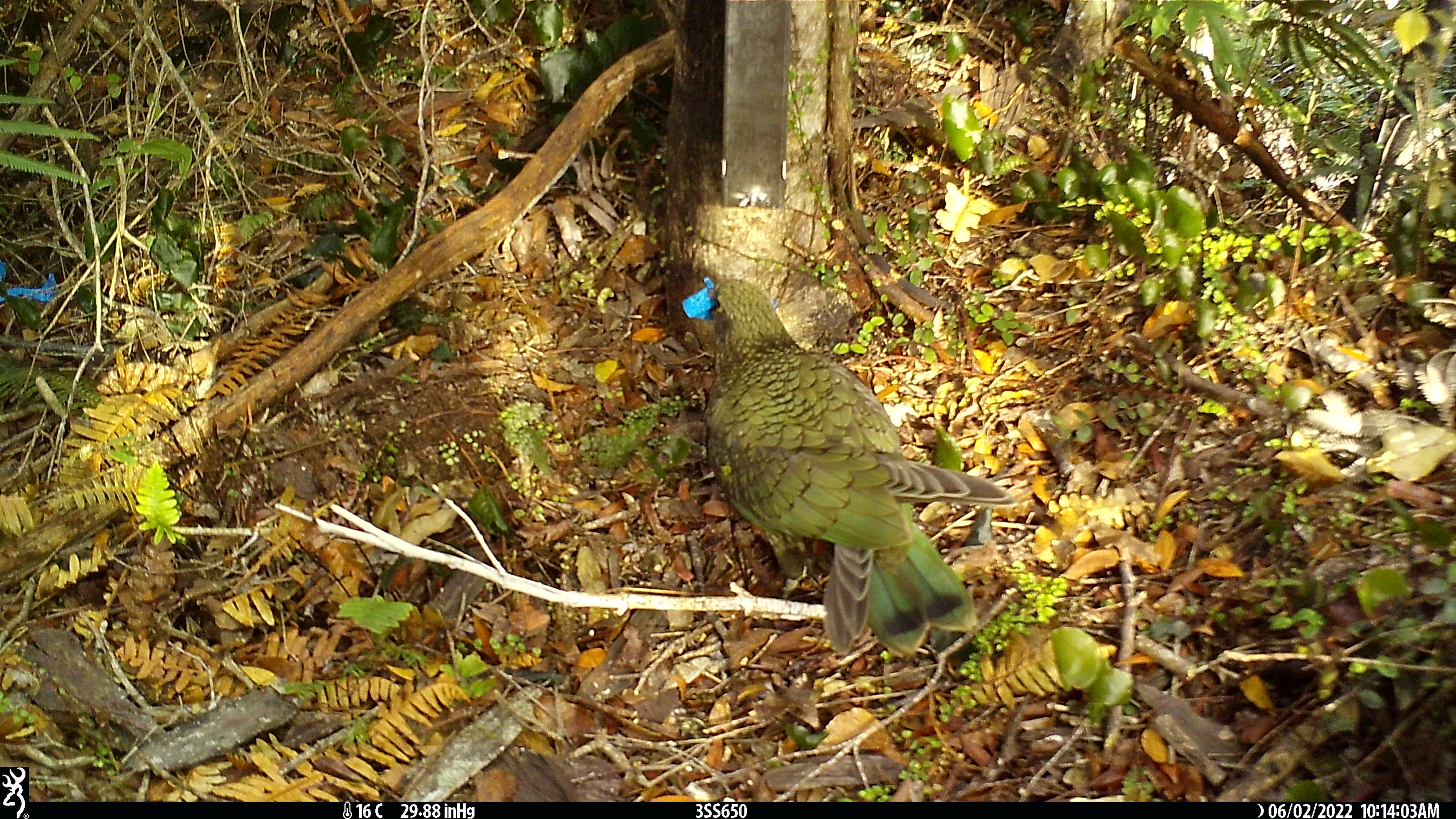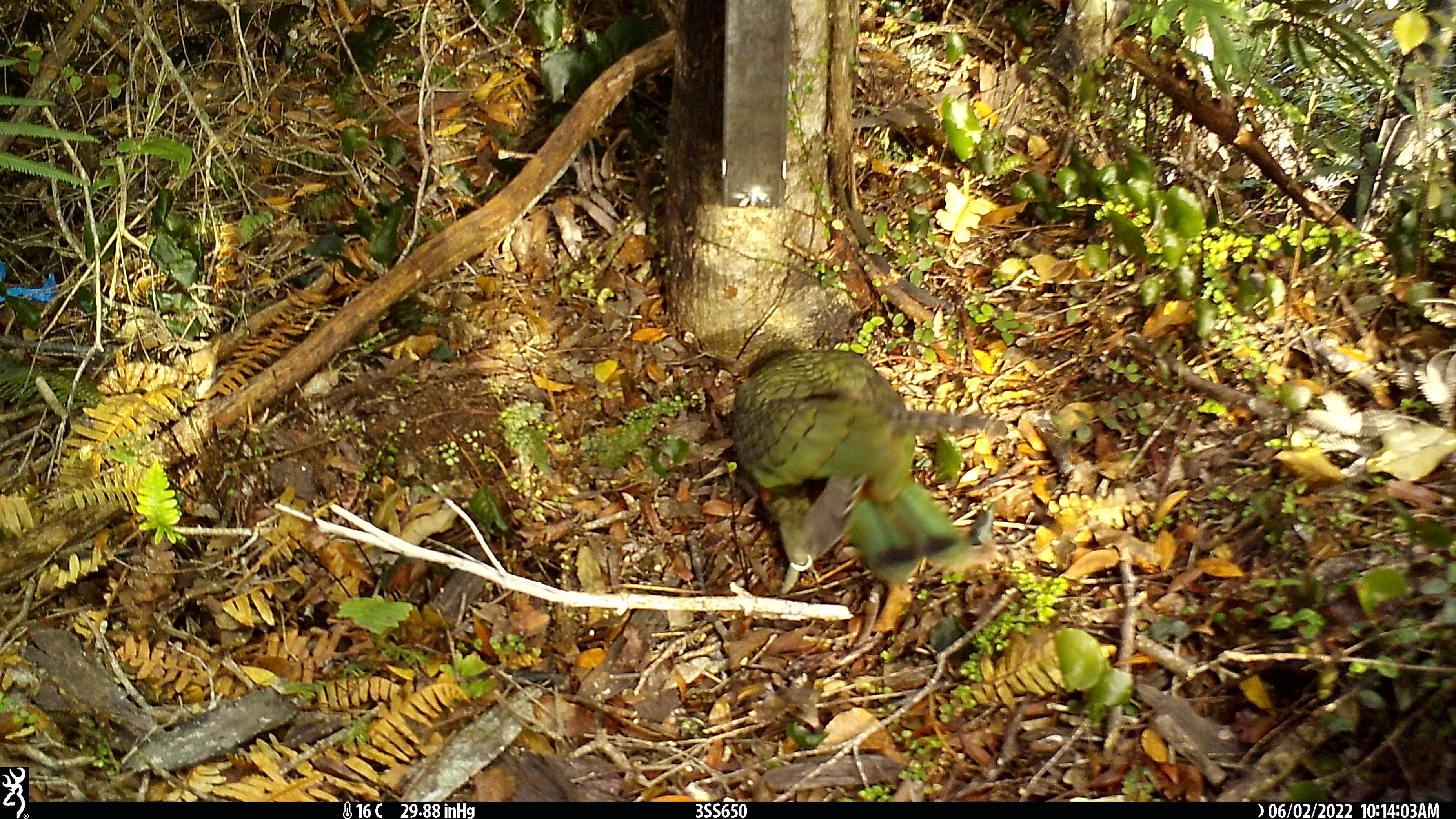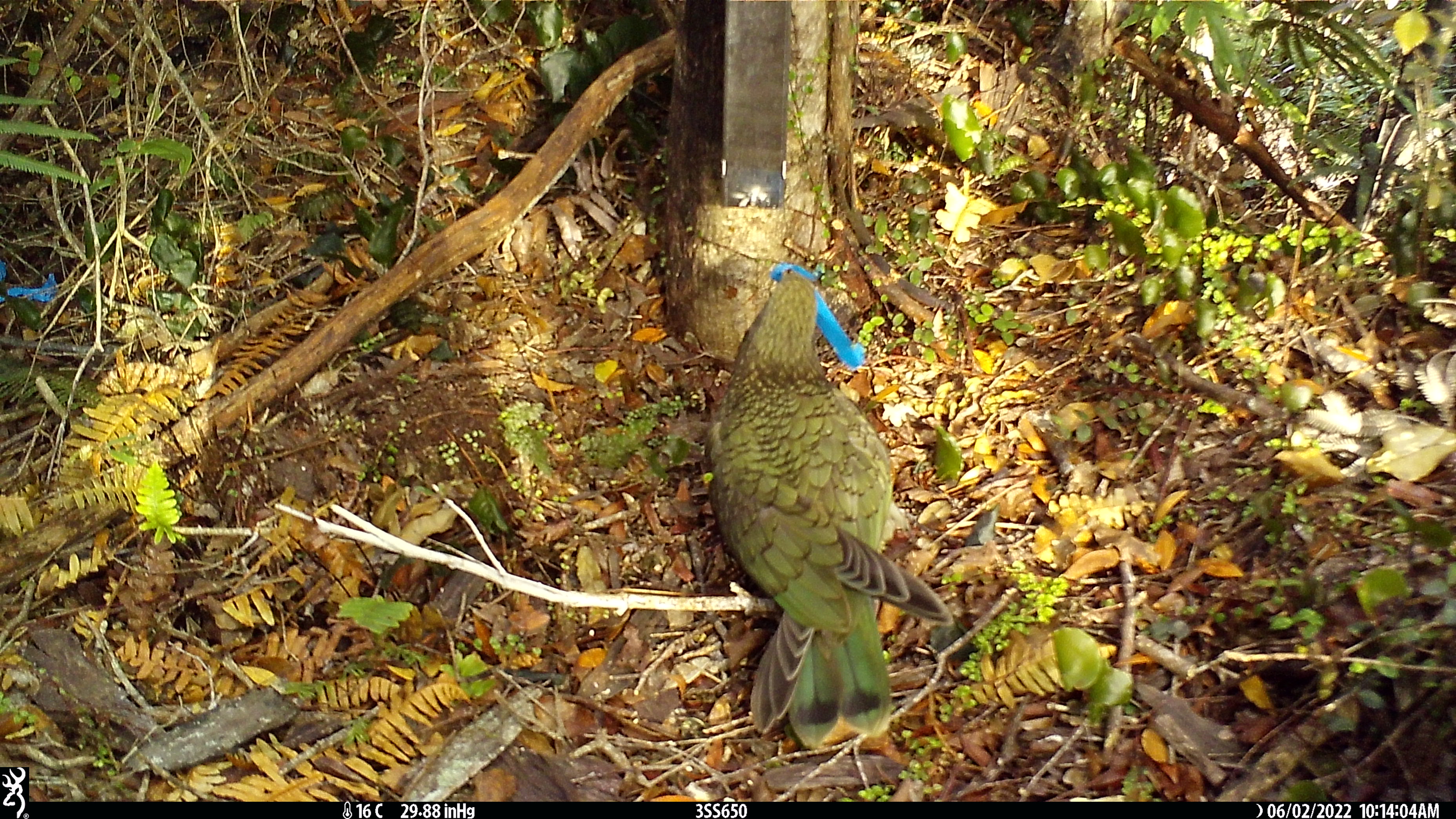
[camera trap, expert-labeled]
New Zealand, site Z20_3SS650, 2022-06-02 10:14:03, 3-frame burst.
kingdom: Animalia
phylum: Chordata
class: Aves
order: Psittaciformes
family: Strigopidae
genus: Nestor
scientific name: Nestor notabilis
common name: kea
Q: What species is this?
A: Kea (Nestor notabilis).